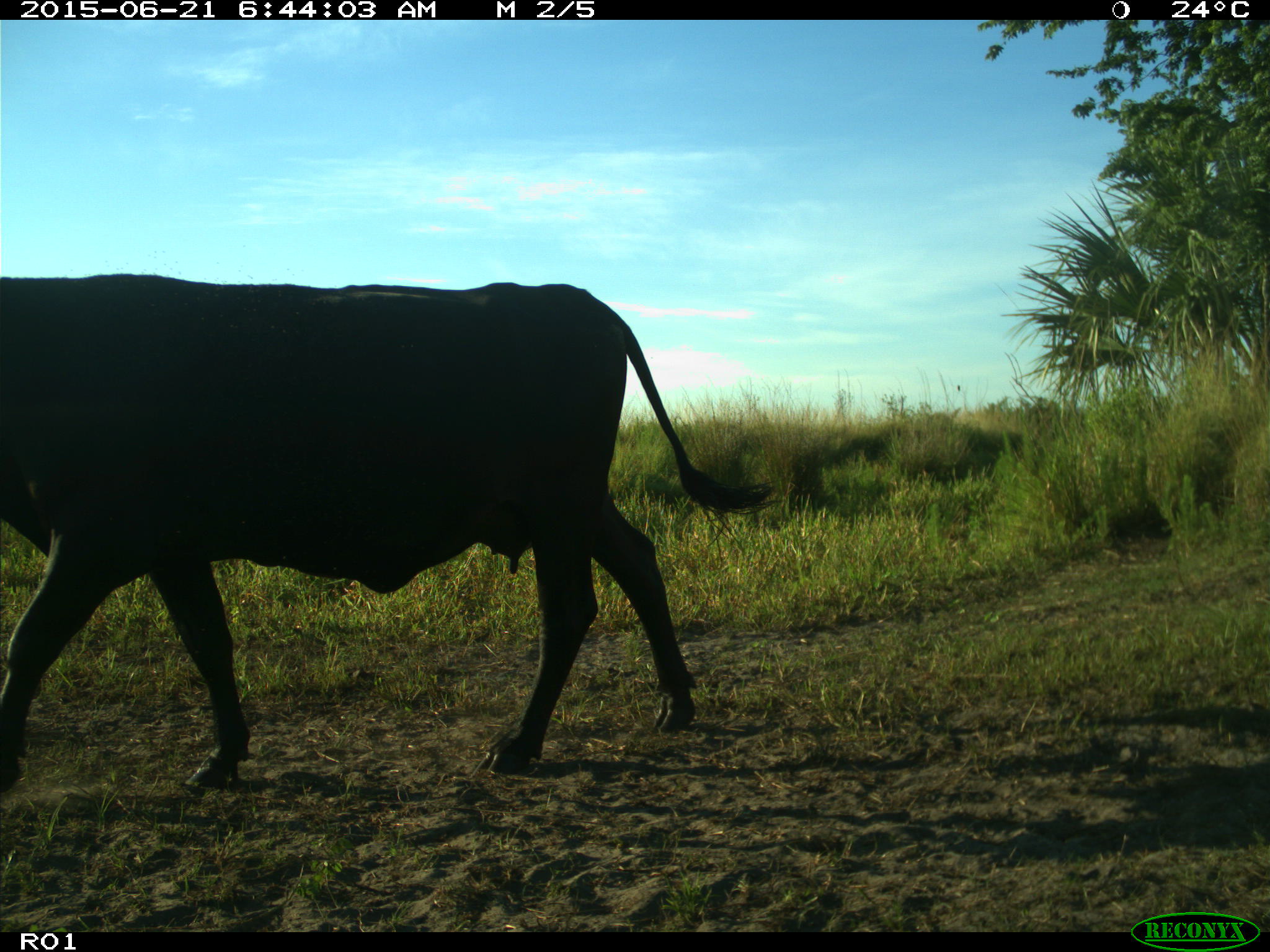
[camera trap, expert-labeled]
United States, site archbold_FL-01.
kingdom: Animalia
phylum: Chordata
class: Mammalia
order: Artiodactyla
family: Bovidae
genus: Bos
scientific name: Bos taurus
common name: domestic cow